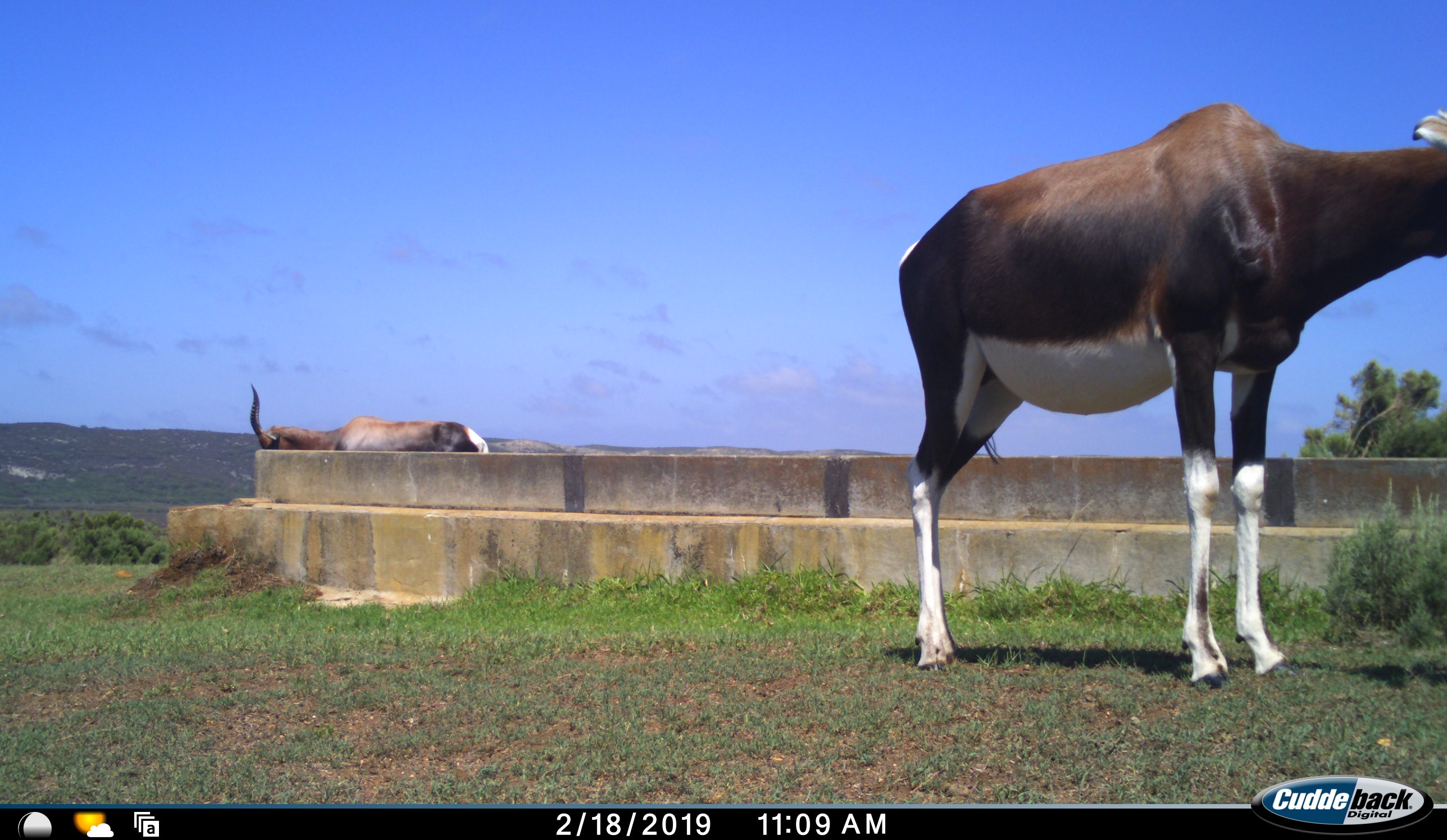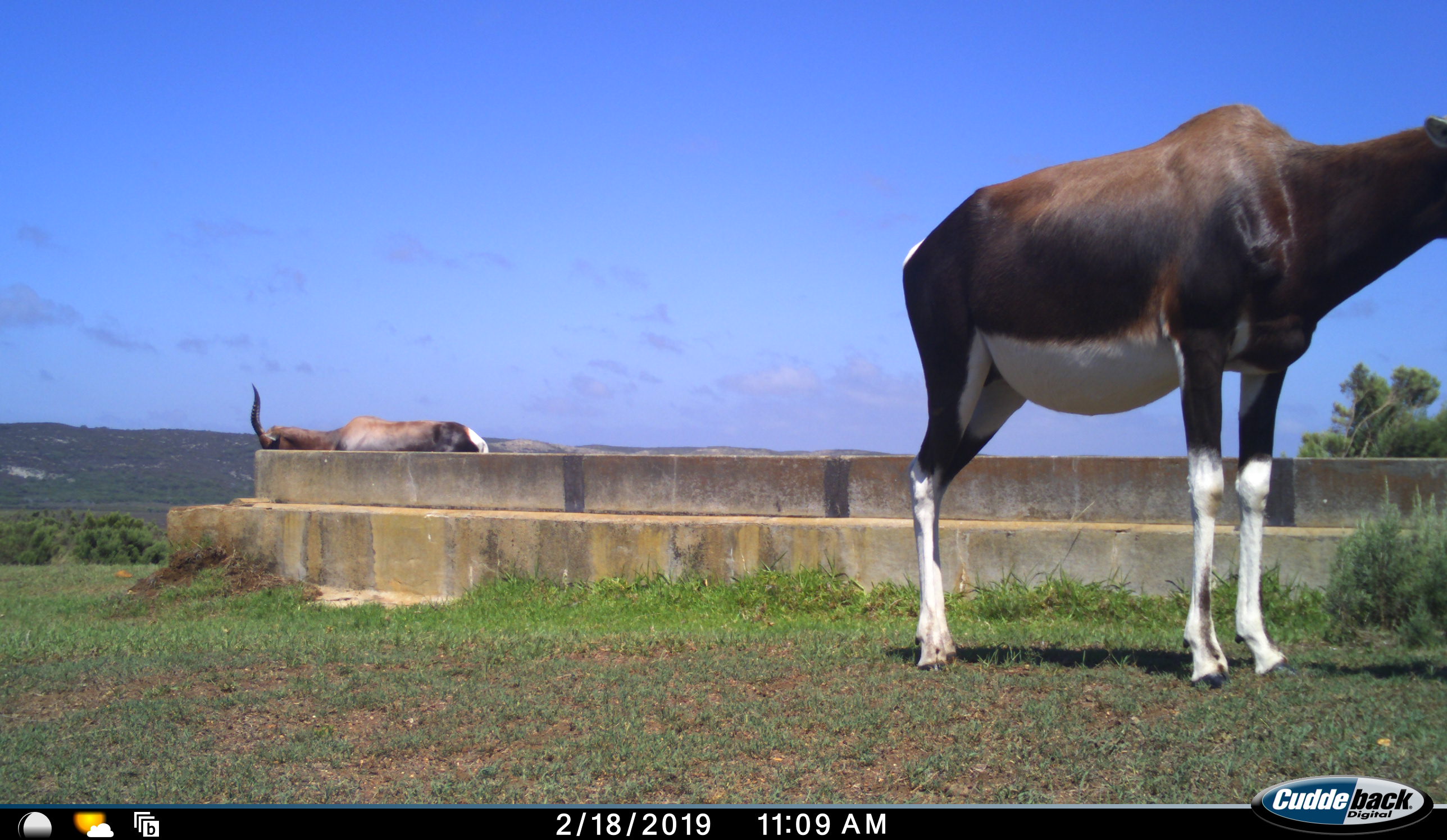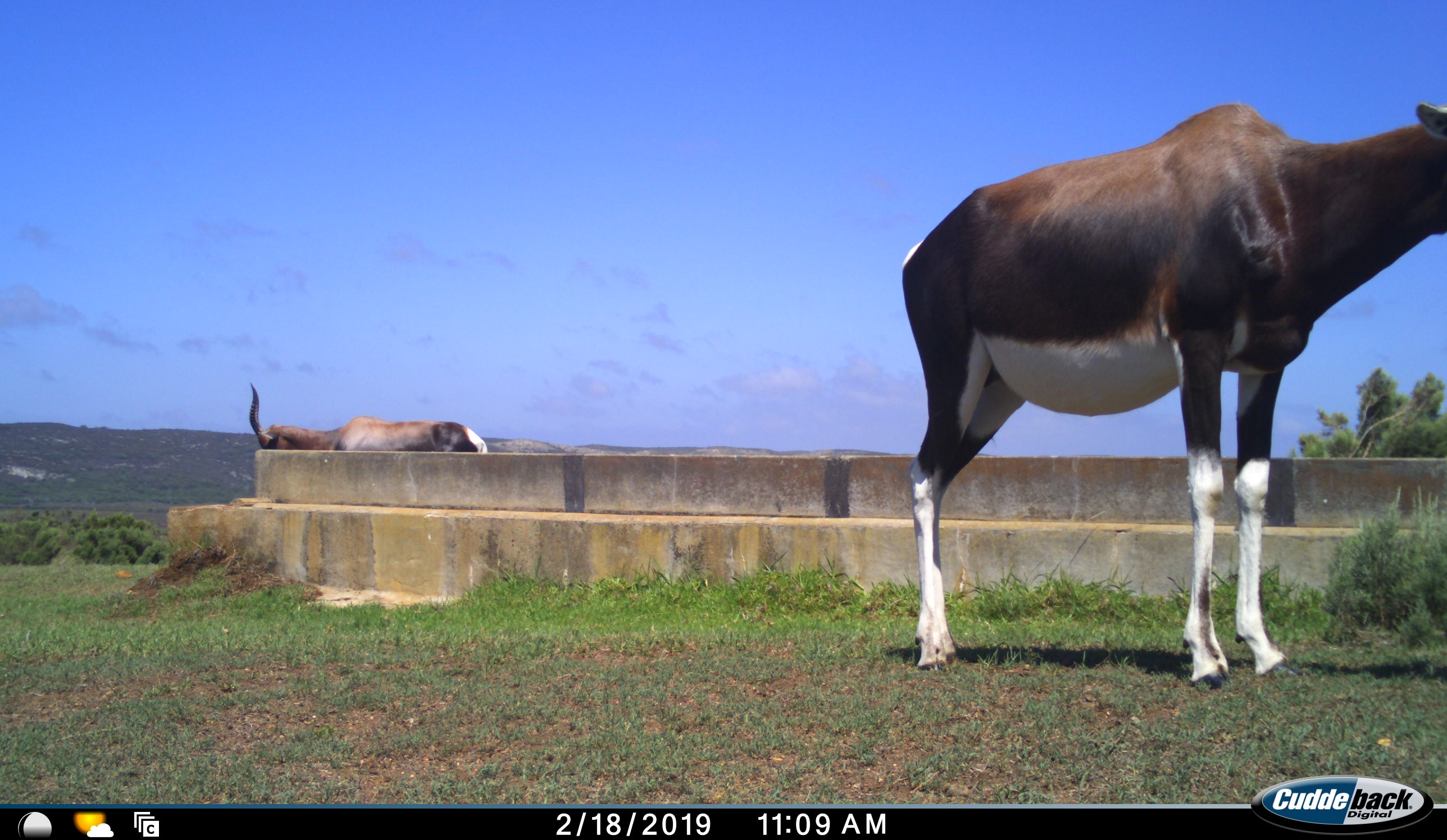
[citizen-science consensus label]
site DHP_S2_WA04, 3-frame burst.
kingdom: Animalia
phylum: Chordata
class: Mammalia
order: Artiodactyla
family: Bovidae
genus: Damaliscus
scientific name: Damaliscus pygargus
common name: bontebok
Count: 2.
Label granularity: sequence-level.